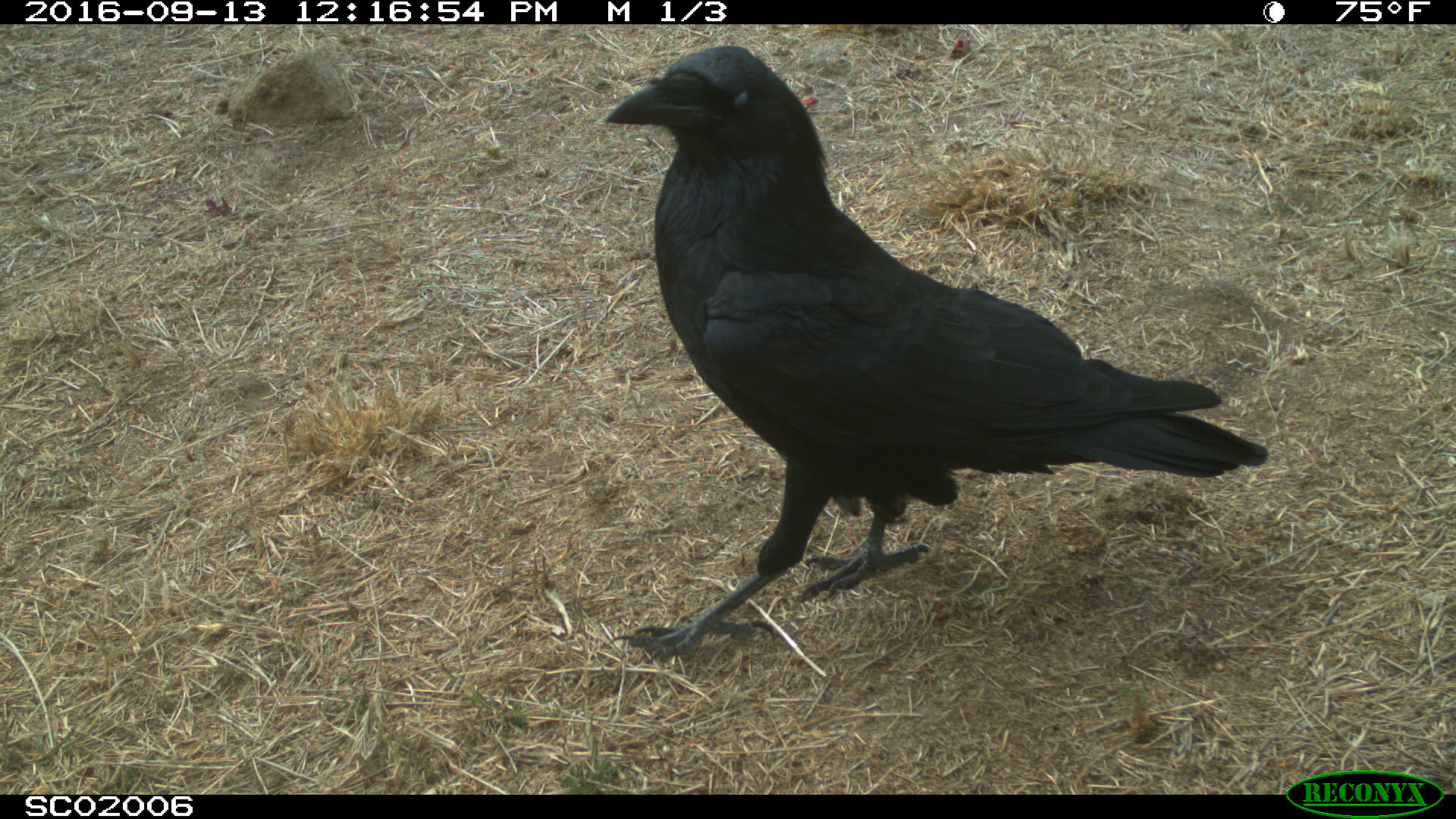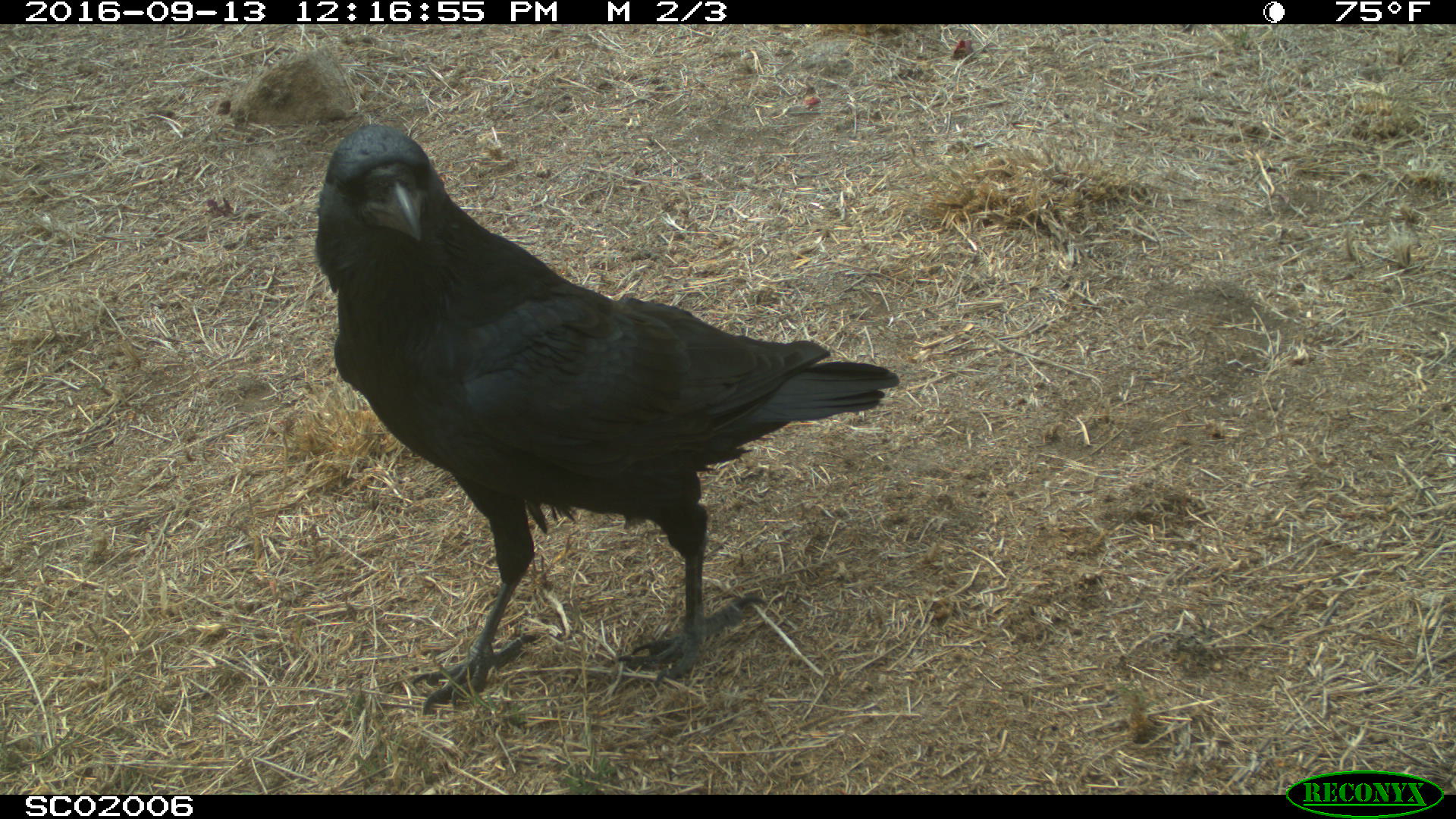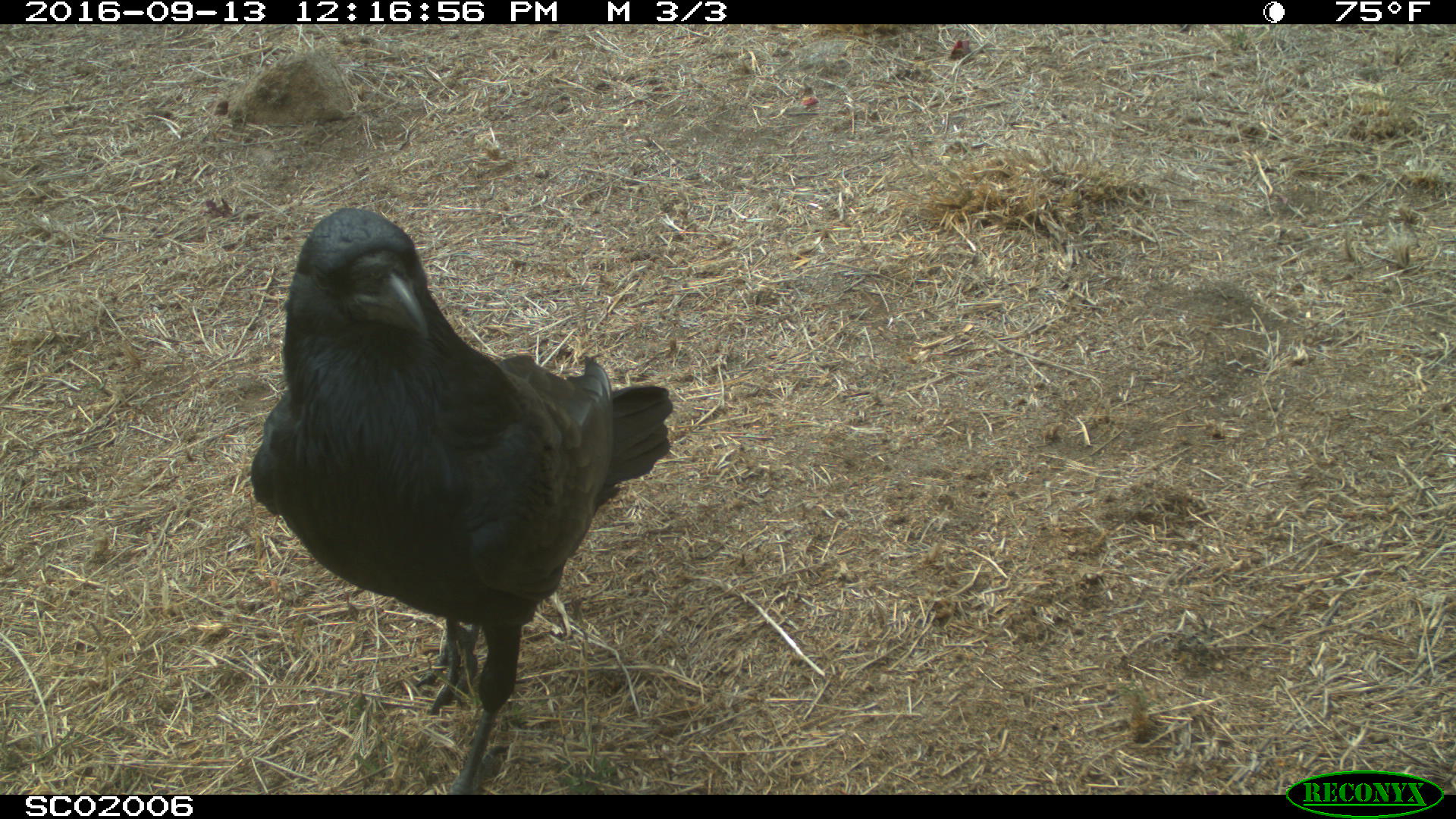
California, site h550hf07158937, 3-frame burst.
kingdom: Animalia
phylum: Chordata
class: Aves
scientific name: Aves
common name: bird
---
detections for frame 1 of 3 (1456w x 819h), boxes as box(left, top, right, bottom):
bird: box(603, 45, 1266, 663)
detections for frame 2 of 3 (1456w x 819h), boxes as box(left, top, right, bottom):
bird: box(315, 125, 897, 714)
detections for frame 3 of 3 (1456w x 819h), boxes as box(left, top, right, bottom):
bird: box(249, 209, 671, 794)